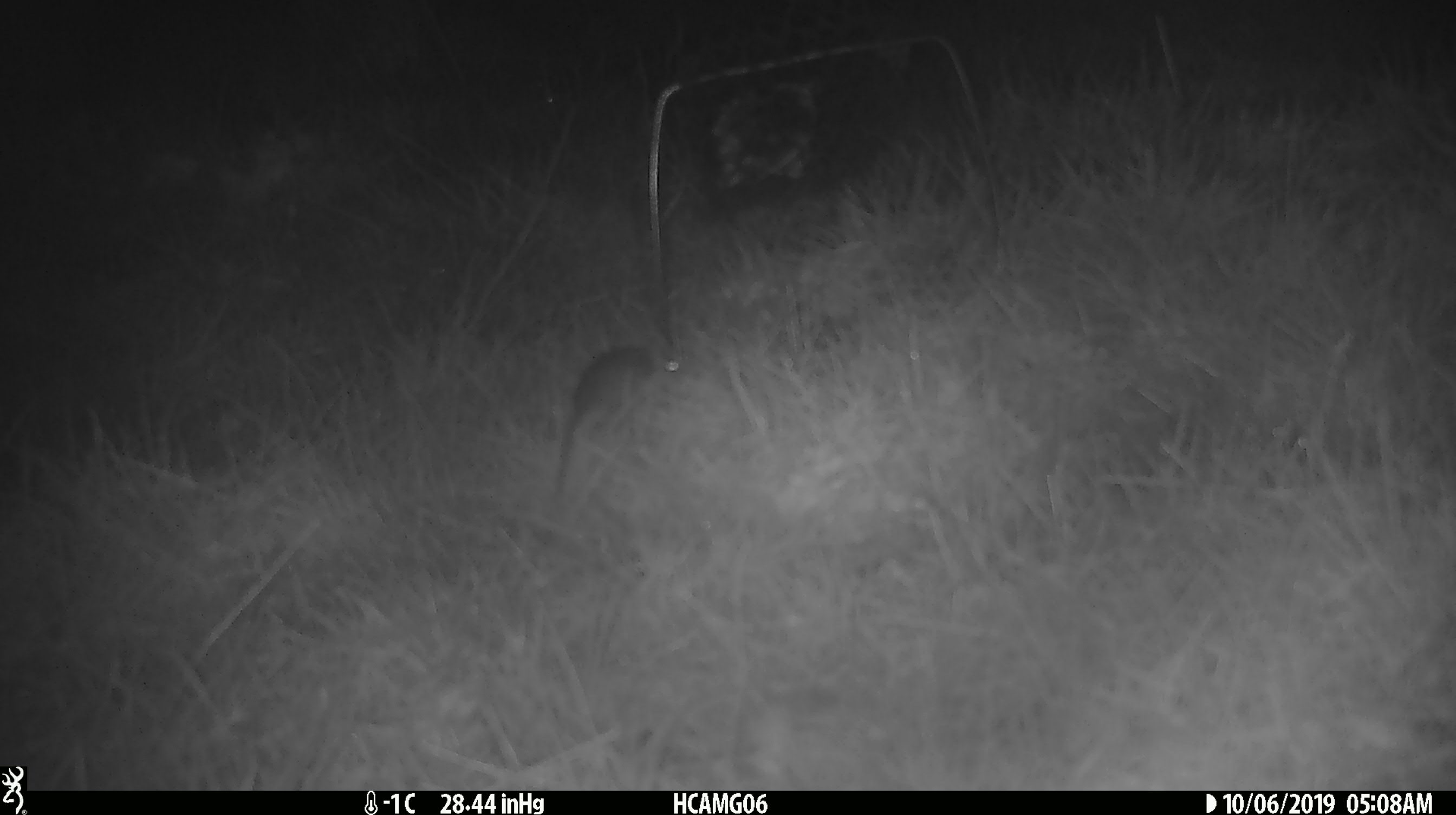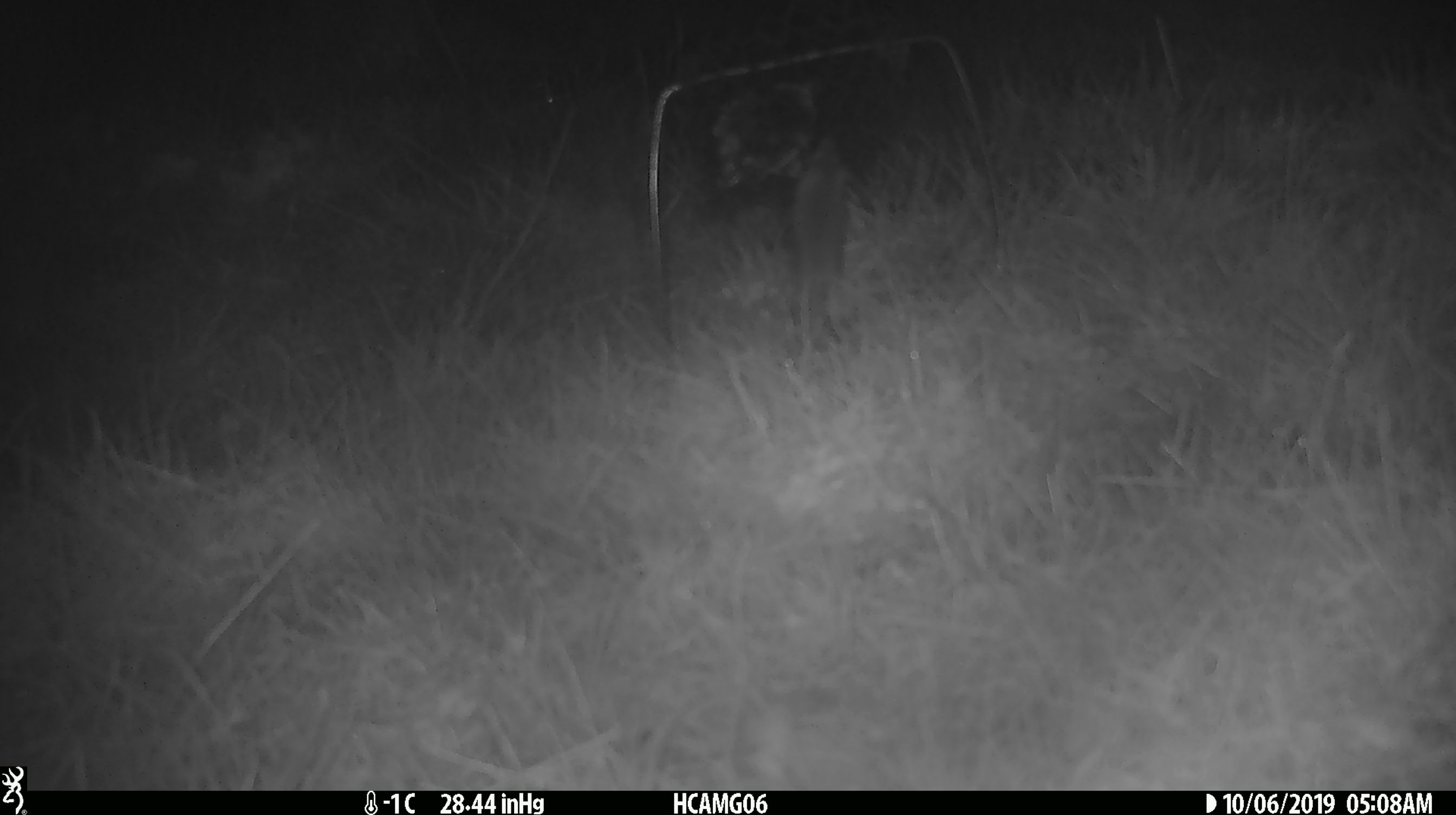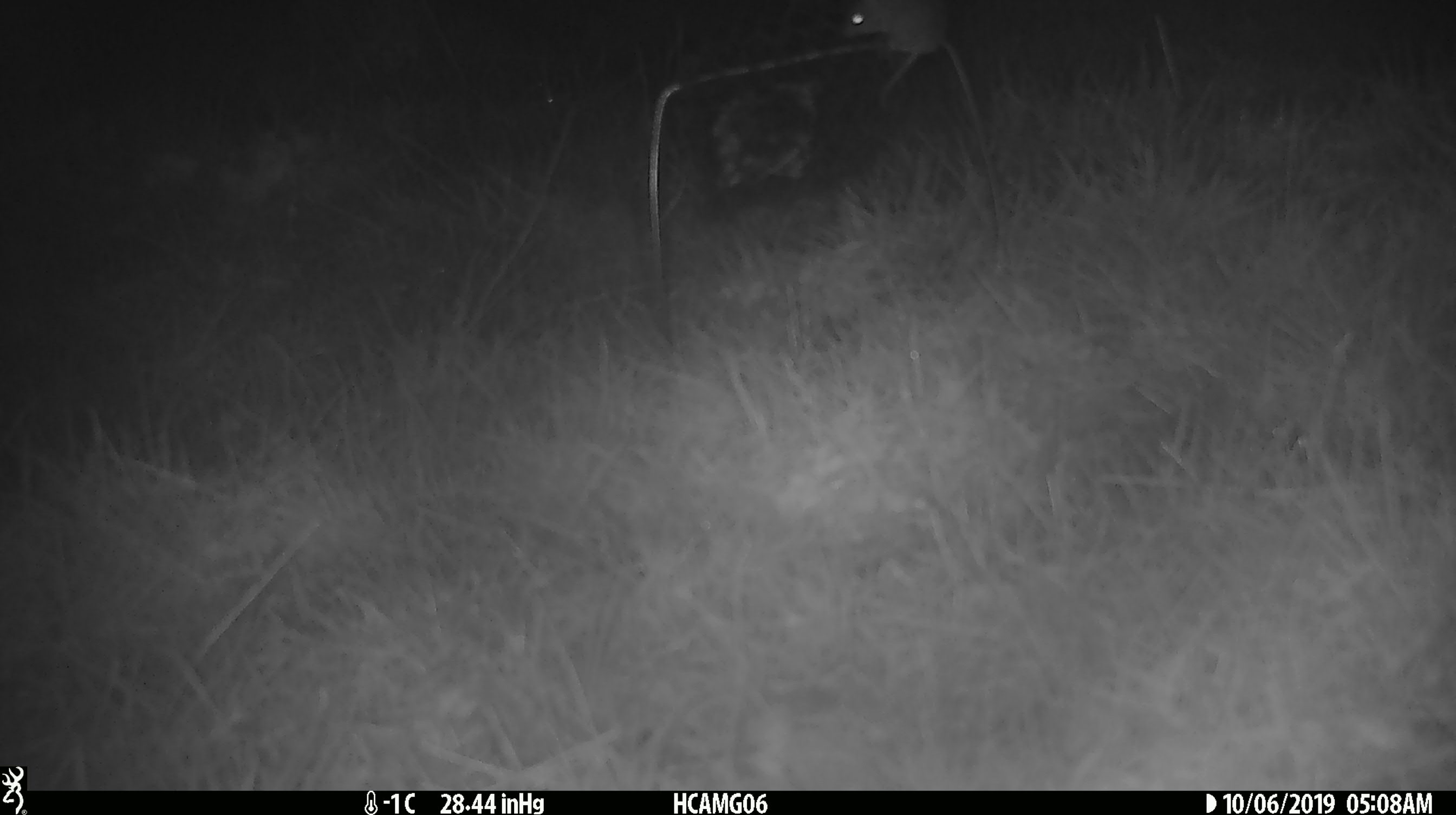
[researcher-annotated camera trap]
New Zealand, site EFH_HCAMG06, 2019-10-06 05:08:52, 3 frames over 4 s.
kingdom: Animalia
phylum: Chordata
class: Mammalia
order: Rodentia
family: Muridae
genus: Mus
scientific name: Mus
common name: mouse